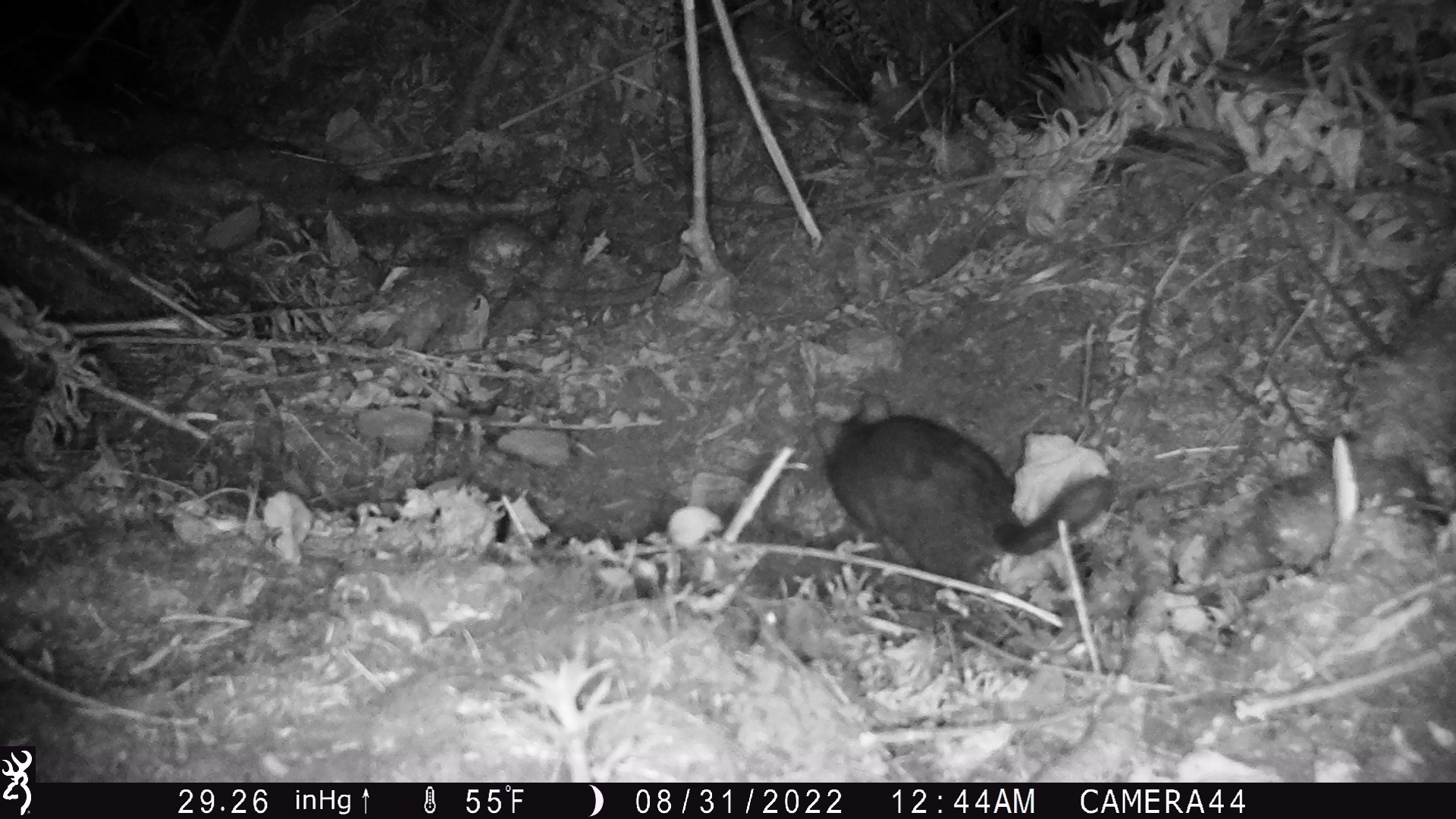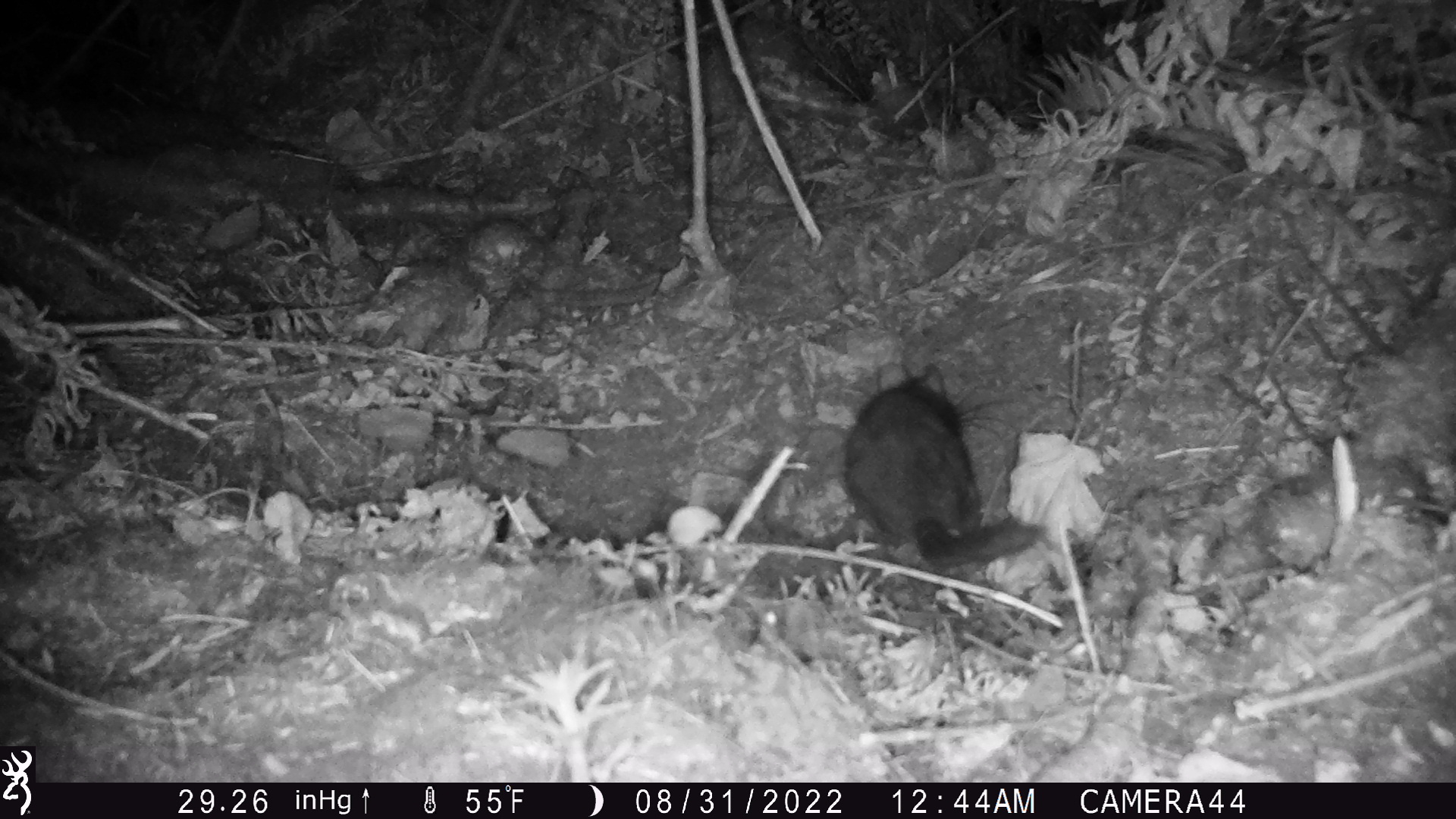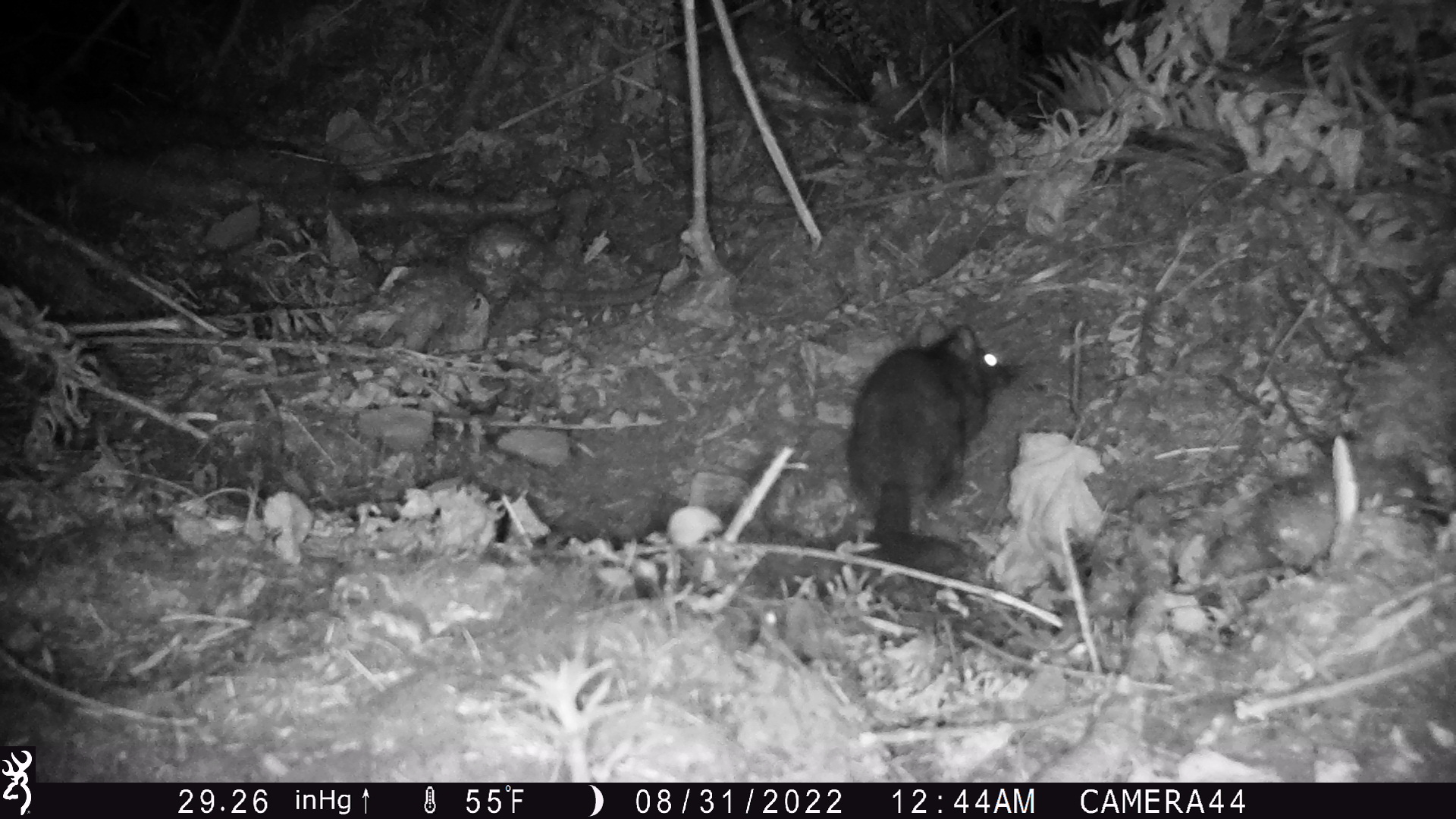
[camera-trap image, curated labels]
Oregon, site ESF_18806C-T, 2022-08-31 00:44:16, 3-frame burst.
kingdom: Animalia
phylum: Chordata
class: Mammalia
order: Rodentia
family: Cricetidae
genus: Neotoma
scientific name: Neotoma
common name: woodrats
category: neotoma species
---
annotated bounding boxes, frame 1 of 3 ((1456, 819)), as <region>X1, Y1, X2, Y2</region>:
neotoma species: <region>790, 348, 1132, 581</region>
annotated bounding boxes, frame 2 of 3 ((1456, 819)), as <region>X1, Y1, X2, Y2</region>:
neotoma species: <region>814, 337, 1053, 577</region>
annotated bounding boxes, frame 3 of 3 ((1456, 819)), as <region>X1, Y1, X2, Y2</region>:
neotoma species: <region>815, 305, 1029, 586</region>